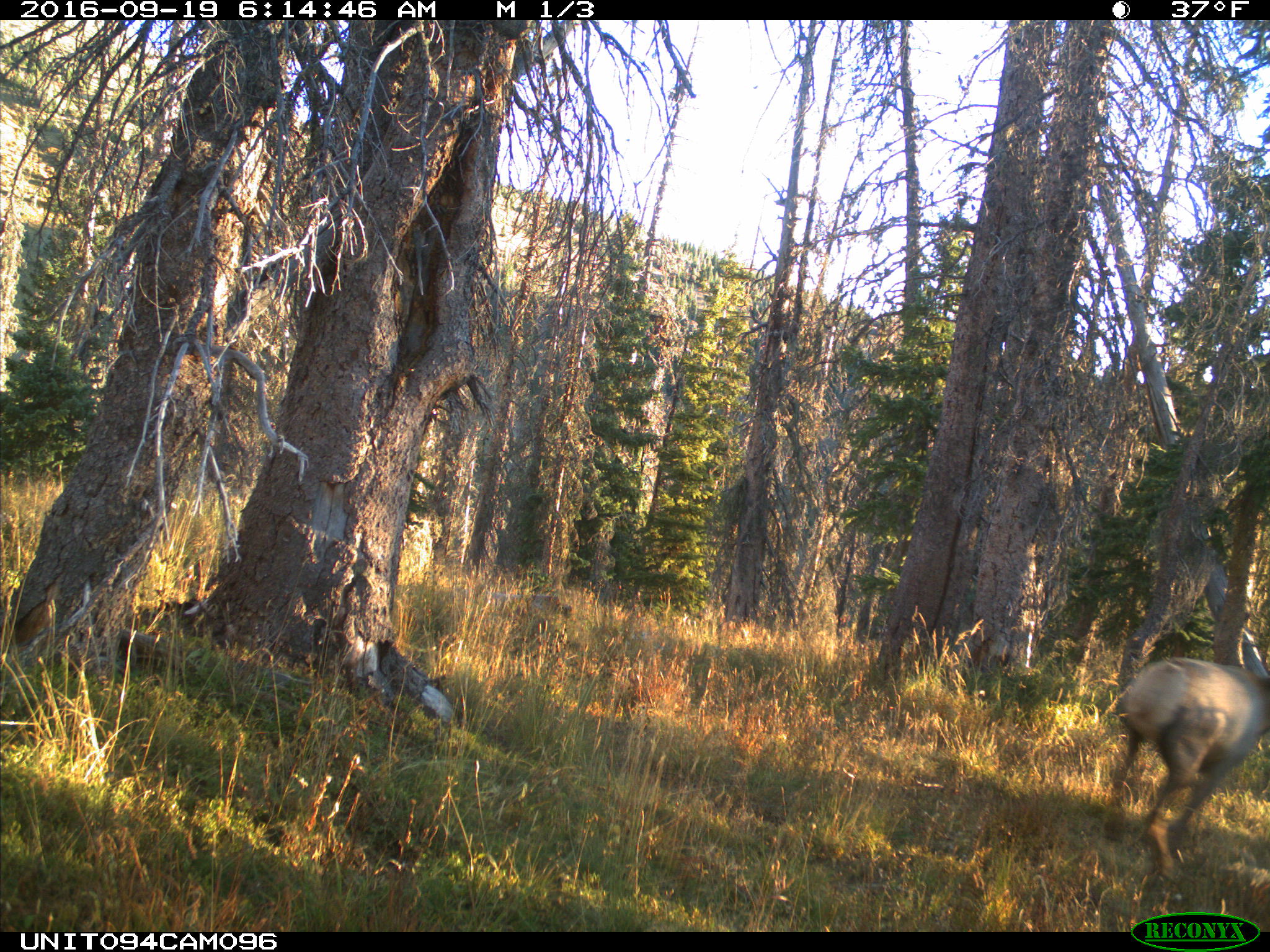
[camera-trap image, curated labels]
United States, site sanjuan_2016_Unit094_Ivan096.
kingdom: Animalia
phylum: Chordata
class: Mammalia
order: Artiodactyla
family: Cervidae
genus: Cervus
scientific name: Cervus elaphus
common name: red deer